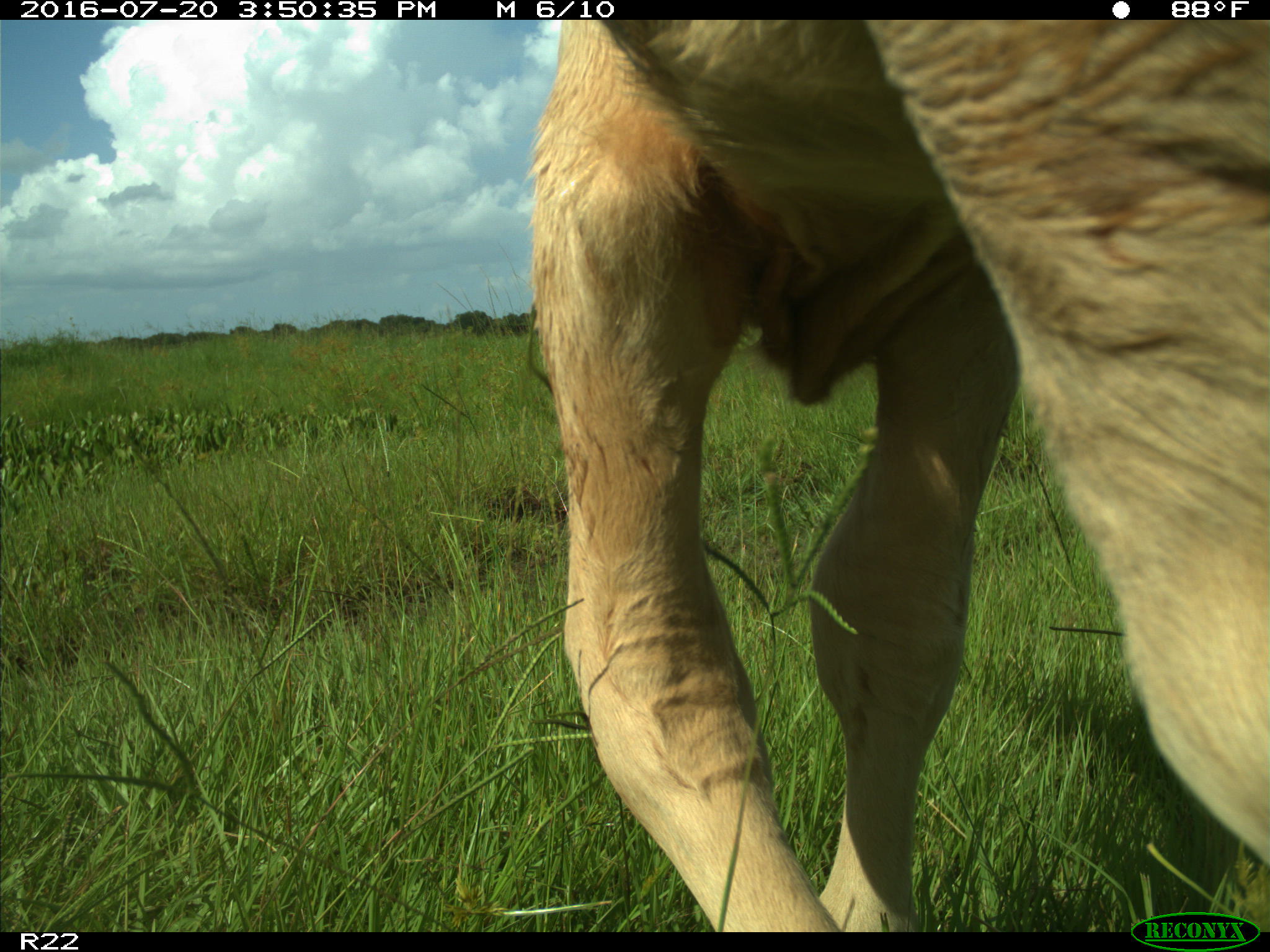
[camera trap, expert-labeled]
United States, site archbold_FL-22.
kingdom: Animalia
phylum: Chordata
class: Mammalia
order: Artiodactyla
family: Bovidae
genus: Bos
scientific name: Bos taurus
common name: domestic cow